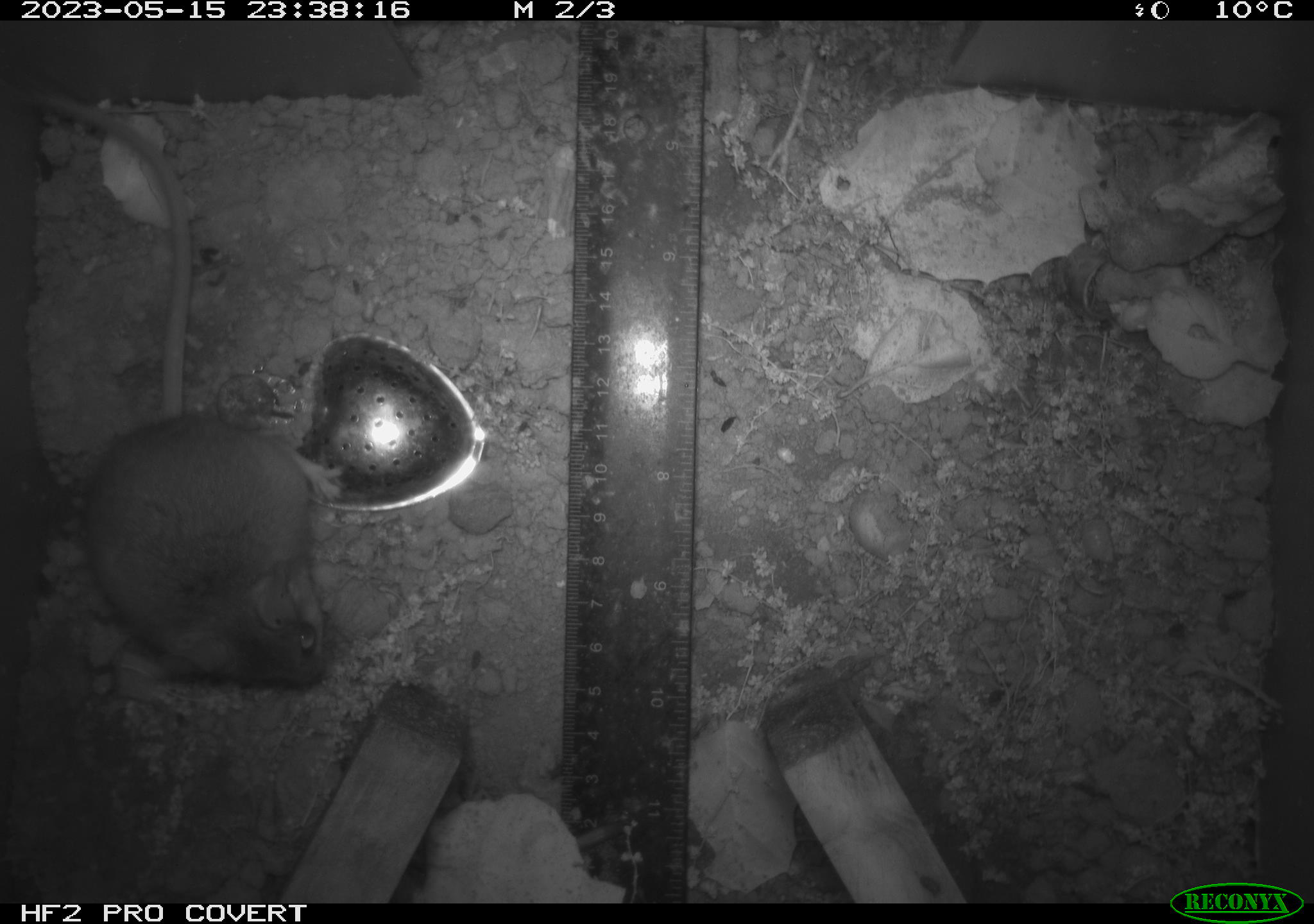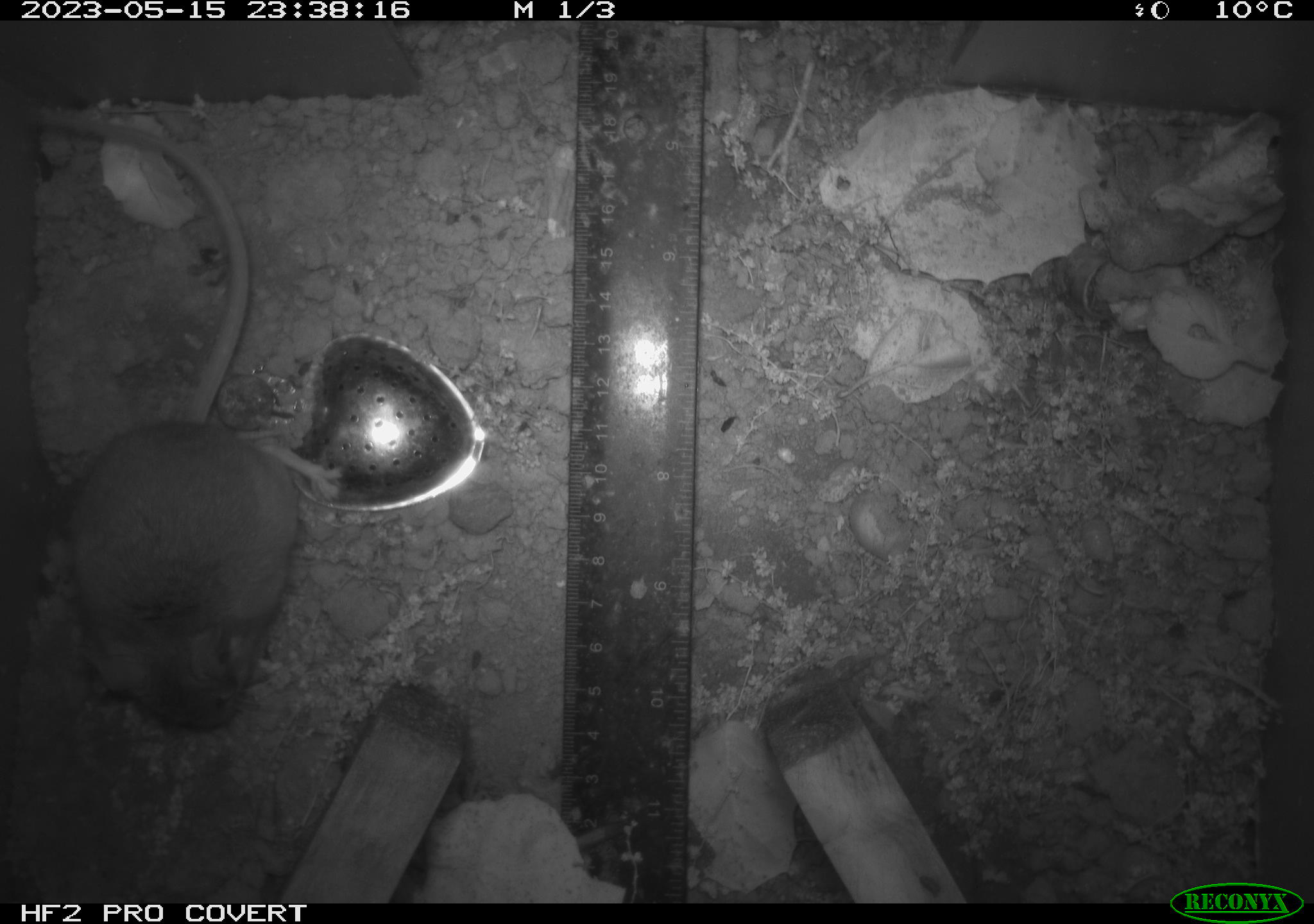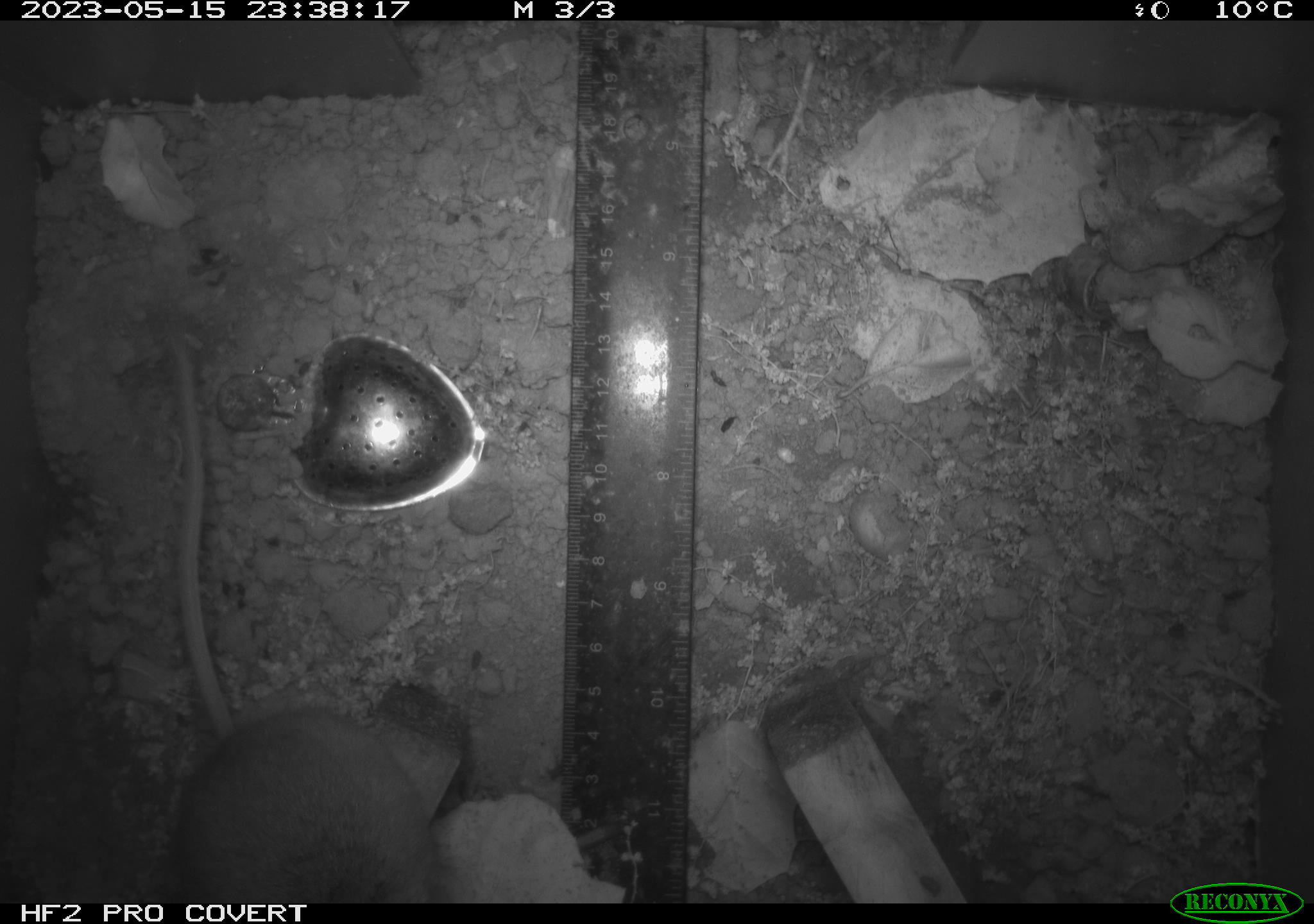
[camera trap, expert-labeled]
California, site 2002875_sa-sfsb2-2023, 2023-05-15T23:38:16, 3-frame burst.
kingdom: Animalia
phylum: Chordata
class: Mammalia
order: Rodentia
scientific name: Rodentia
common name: mouse species